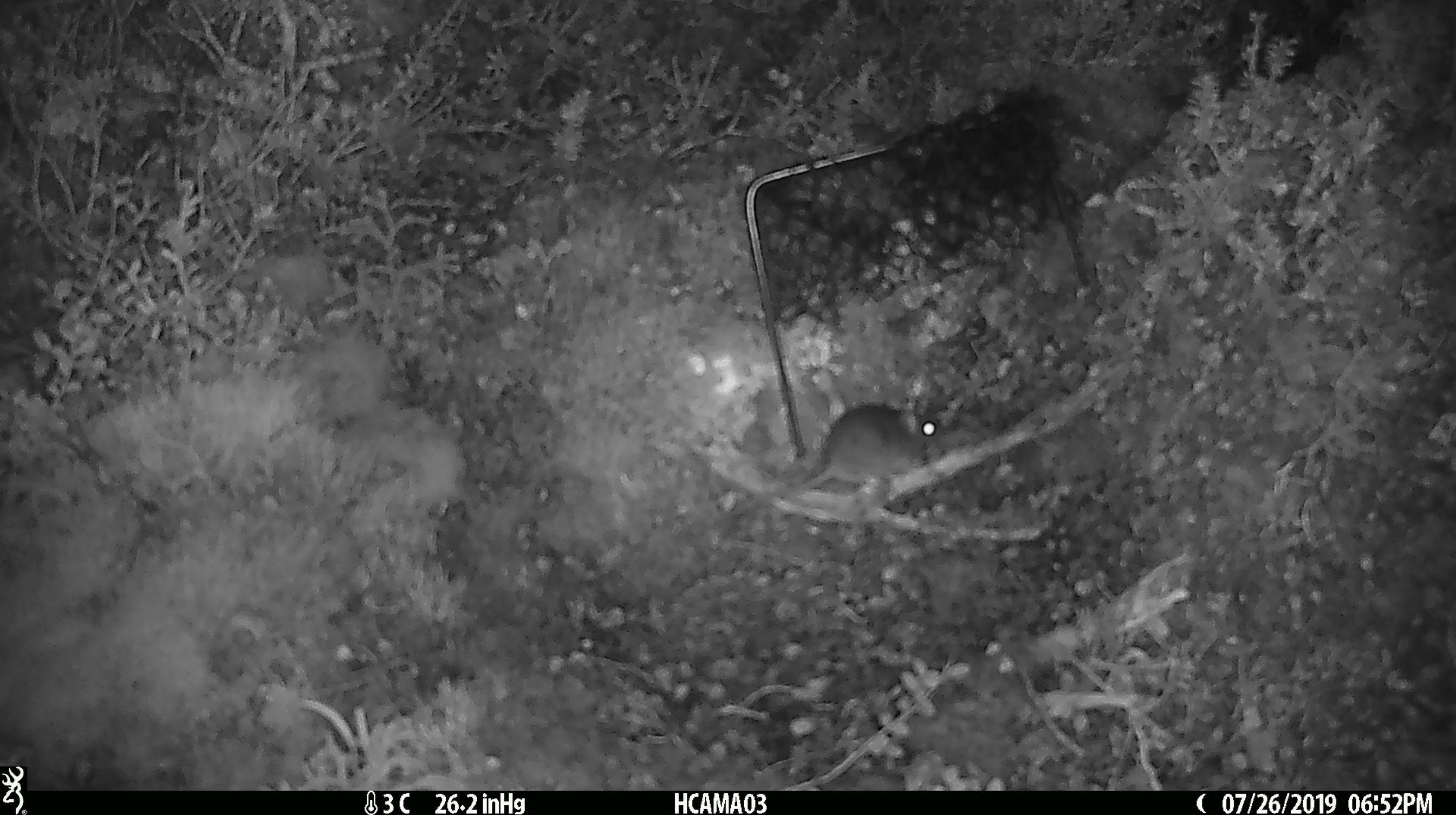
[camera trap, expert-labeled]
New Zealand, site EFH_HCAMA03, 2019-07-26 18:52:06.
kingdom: Animalia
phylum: Chordata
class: Mammalia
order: Rodentia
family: Muridae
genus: Mus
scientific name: Mus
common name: mouse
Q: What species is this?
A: Mouse (Mus).